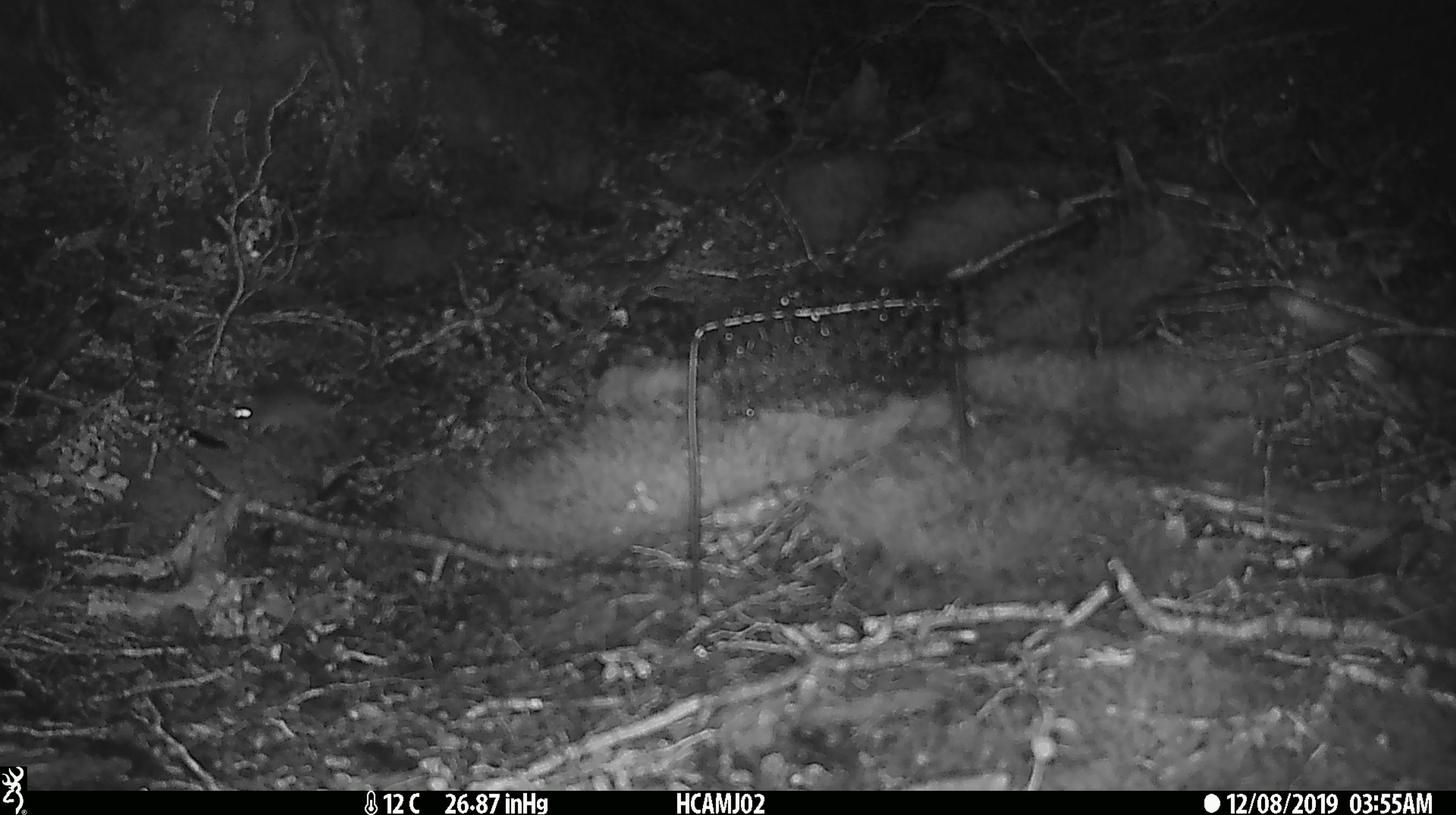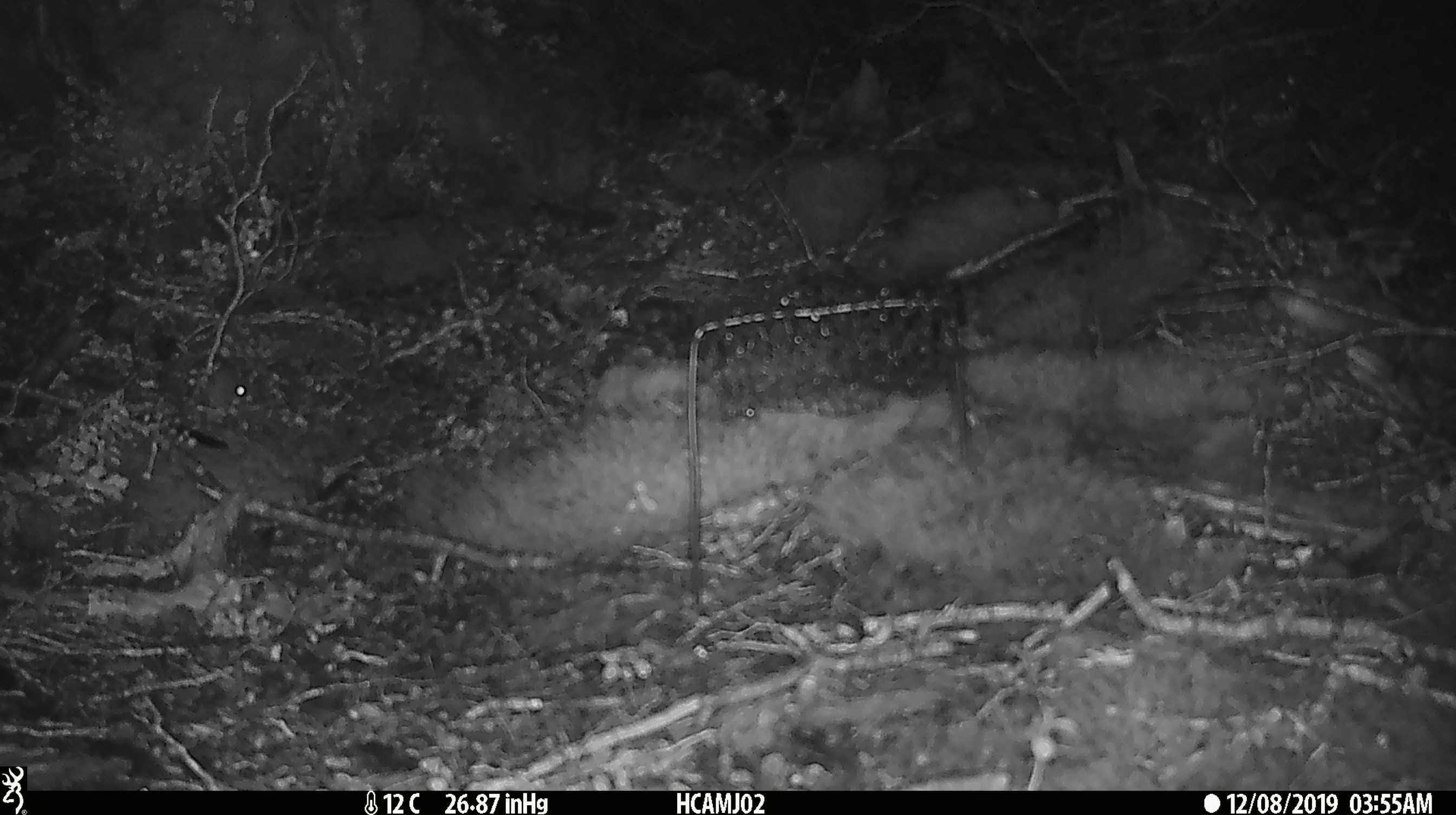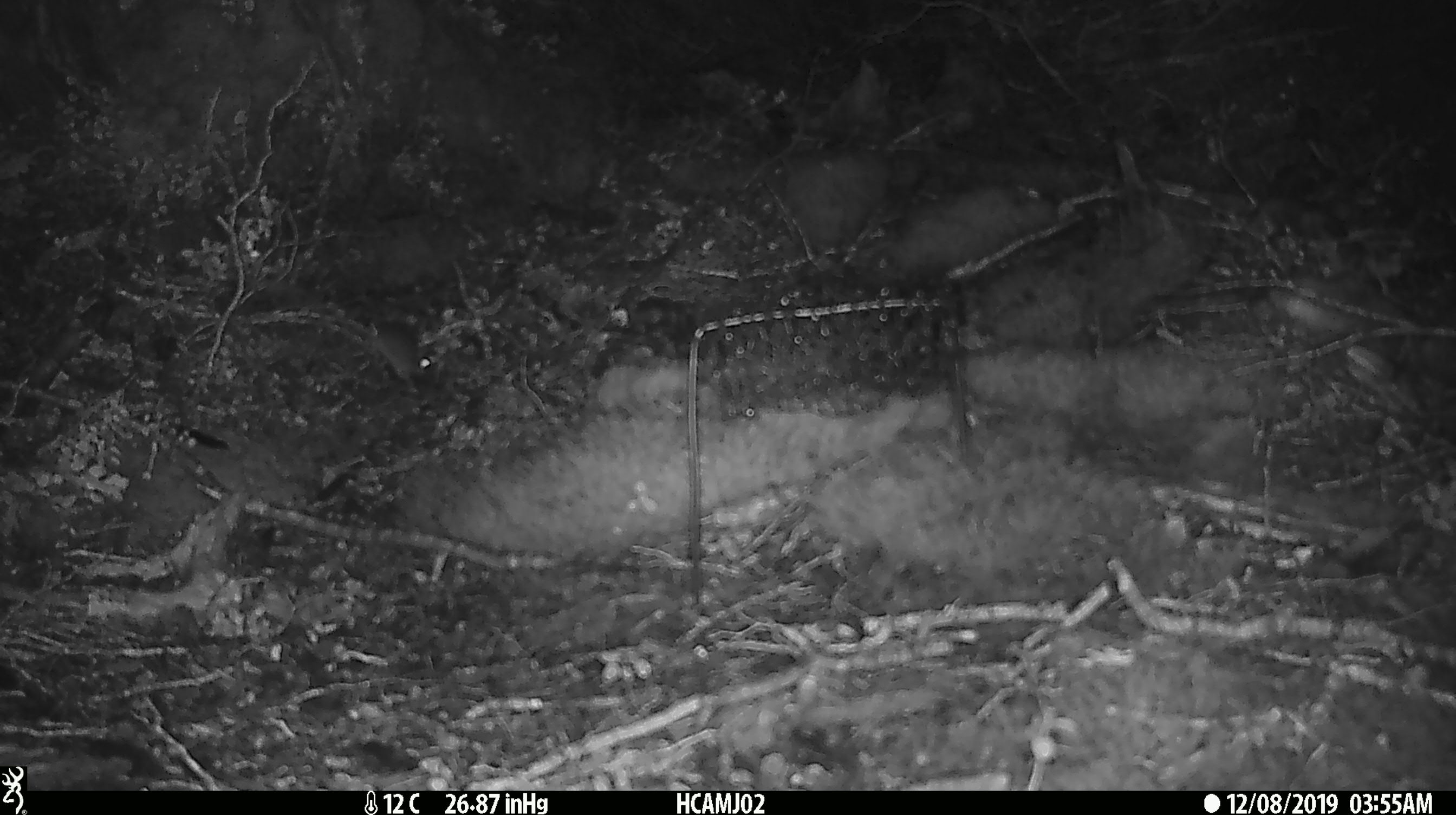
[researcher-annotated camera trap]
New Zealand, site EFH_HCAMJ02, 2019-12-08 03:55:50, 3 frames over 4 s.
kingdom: Animalia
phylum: Chordata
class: Mammalia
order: Rodentia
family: Muridae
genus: Mus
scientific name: Mus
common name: mouse